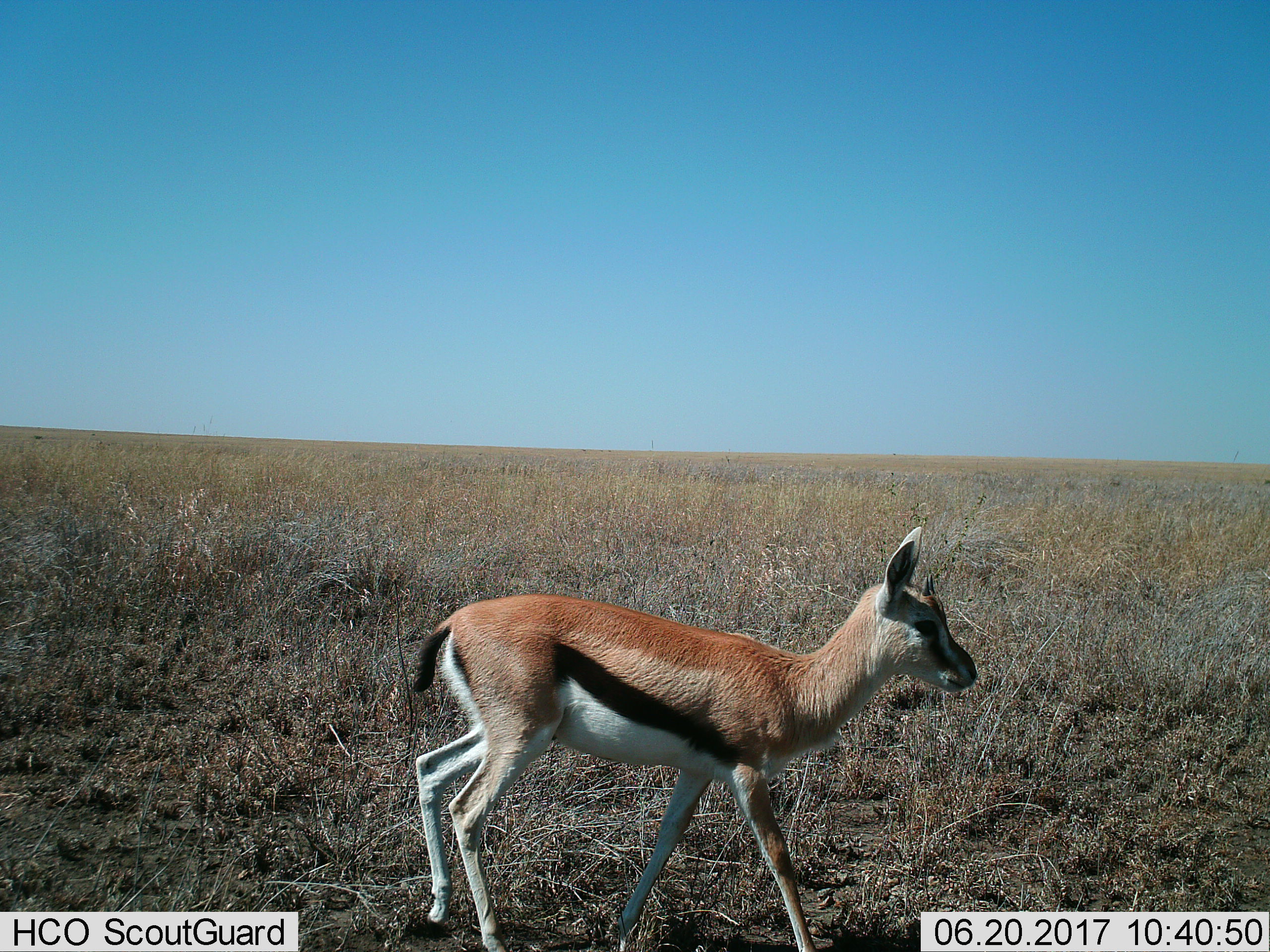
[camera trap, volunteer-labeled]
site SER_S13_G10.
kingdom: Animalia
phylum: Chordata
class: Mammalia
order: Artiodactyla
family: Bovidae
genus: Eudorcas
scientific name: Eudorcas thomsonii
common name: thomson's gazelle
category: gazellethomsons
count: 1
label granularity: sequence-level